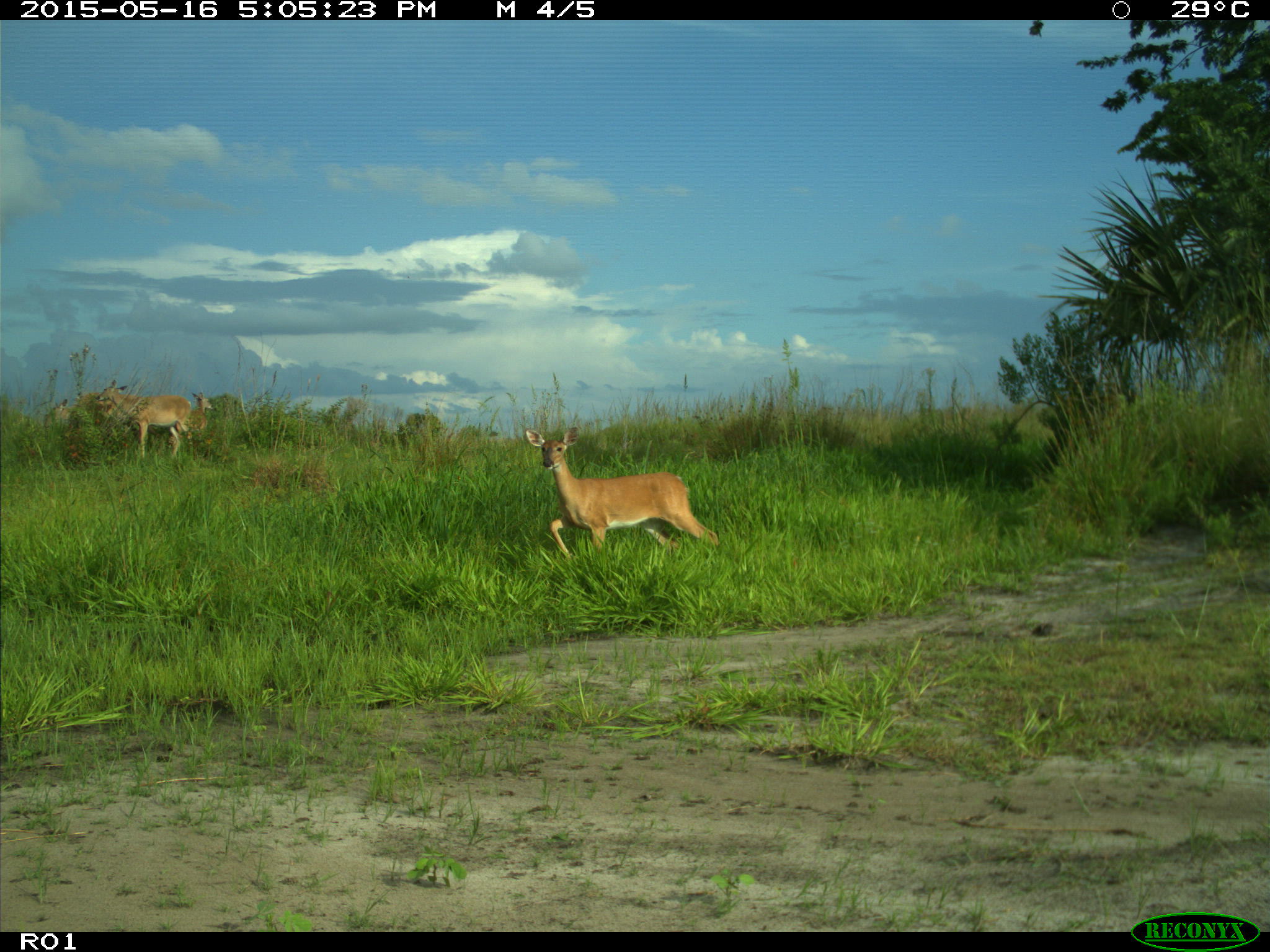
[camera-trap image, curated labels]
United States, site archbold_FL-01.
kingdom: Animalia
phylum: Chordata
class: Mammalia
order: Artiodactyla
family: Cervidae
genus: Odocoileus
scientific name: Odocoileus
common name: deer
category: unidentified deer